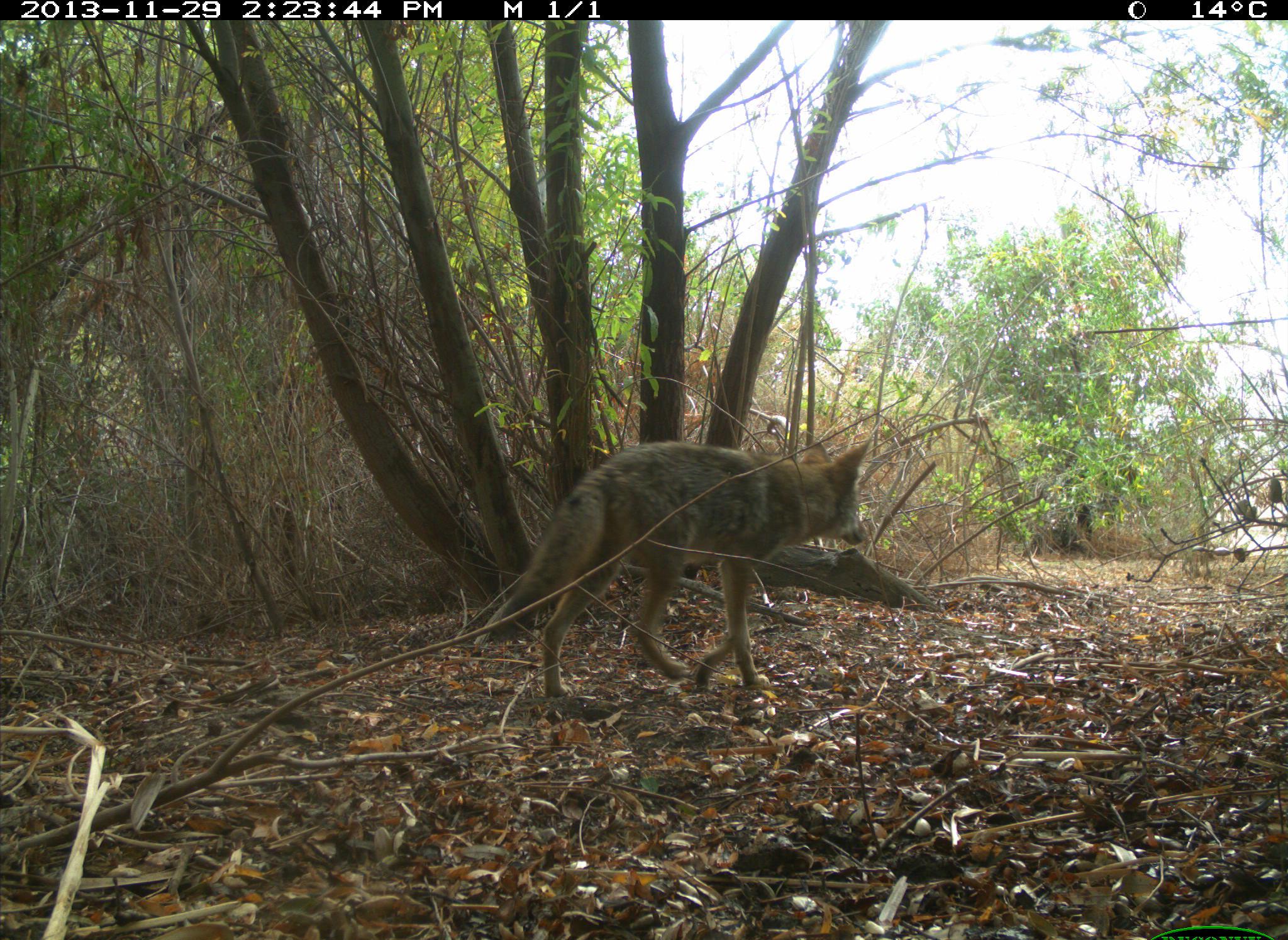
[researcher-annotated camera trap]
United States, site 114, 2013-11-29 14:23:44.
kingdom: Animalia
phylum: Chordata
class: Mammalia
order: Carnivora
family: Canidae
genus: Canis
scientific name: Canis latrans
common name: coyote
Coyote (Canis latrans).